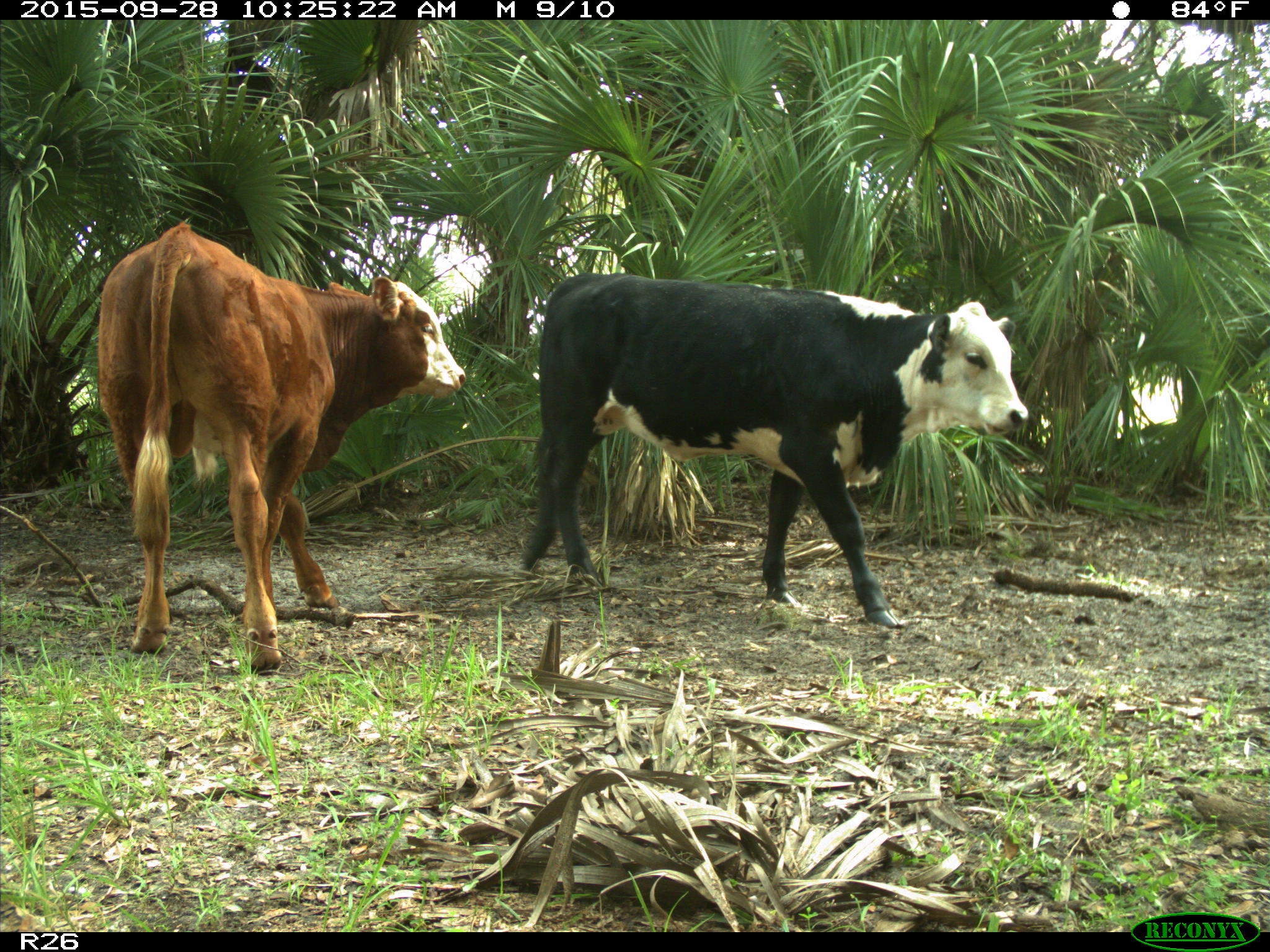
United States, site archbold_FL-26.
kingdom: Animalia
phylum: Chordata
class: Mammalia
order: Artiodactyla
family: Bovidae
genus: Bos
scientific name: Bos taurus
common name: domestic cow